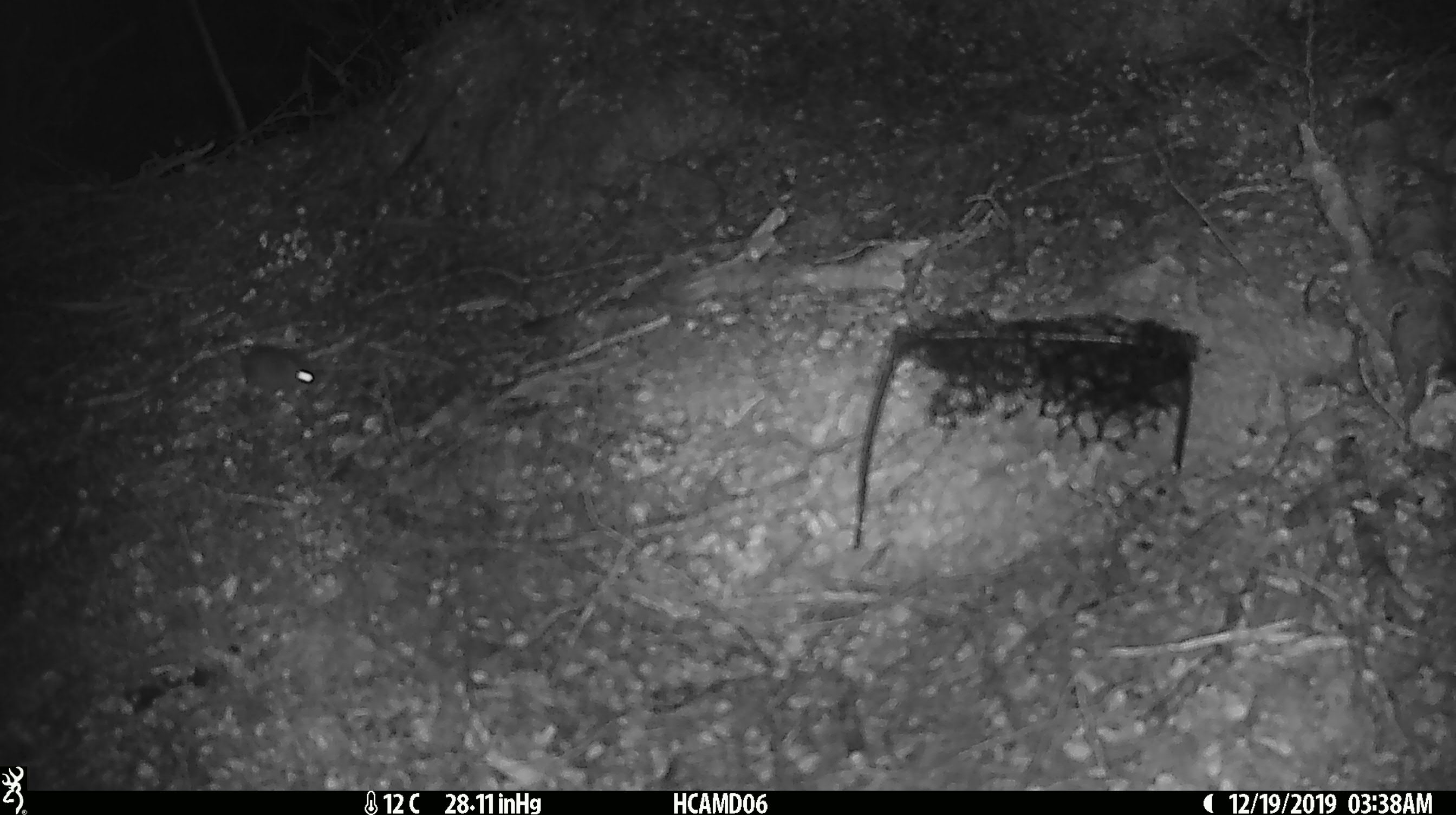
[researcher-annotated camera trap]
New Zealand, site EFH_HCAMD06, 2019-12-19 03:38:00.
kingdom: Animalia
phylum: Chordata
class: Mammalia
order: Rodentia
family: Muridae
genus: Mus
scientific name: Mus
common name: mouse